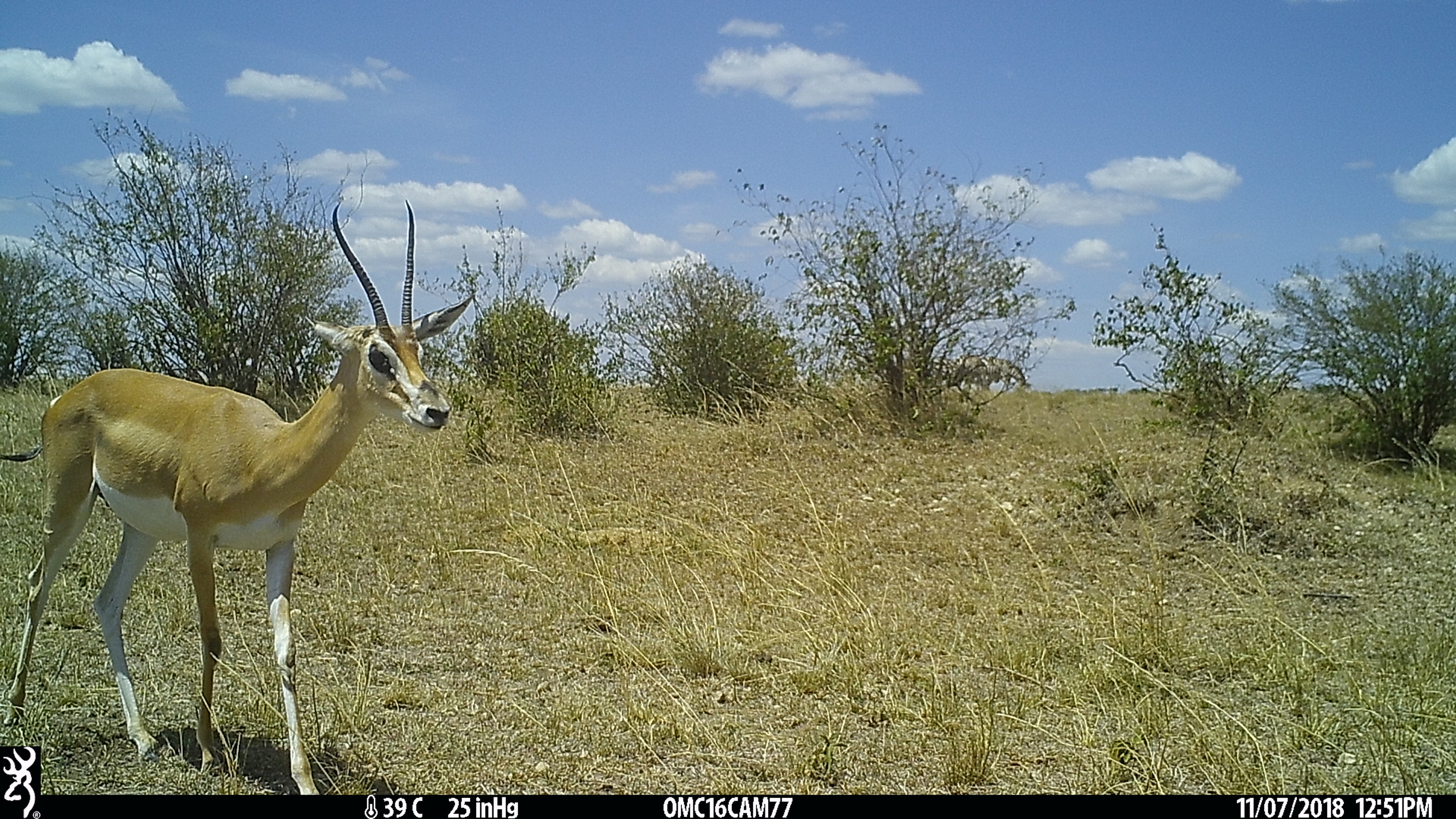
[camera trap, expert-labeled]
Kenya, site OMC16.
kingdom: Animalia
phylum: Chordata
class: Mammalia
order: Artiodactyla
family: Bovidae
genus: Nanger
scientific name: Nanger granti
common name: grant's gazelle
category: gazelle grants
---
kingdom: Animalia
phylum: Chordata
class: Mammalia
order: Perissodactyla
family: Equidae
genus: Equus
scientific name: Equus quagga burchellii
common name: burchell's zebra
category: zebra